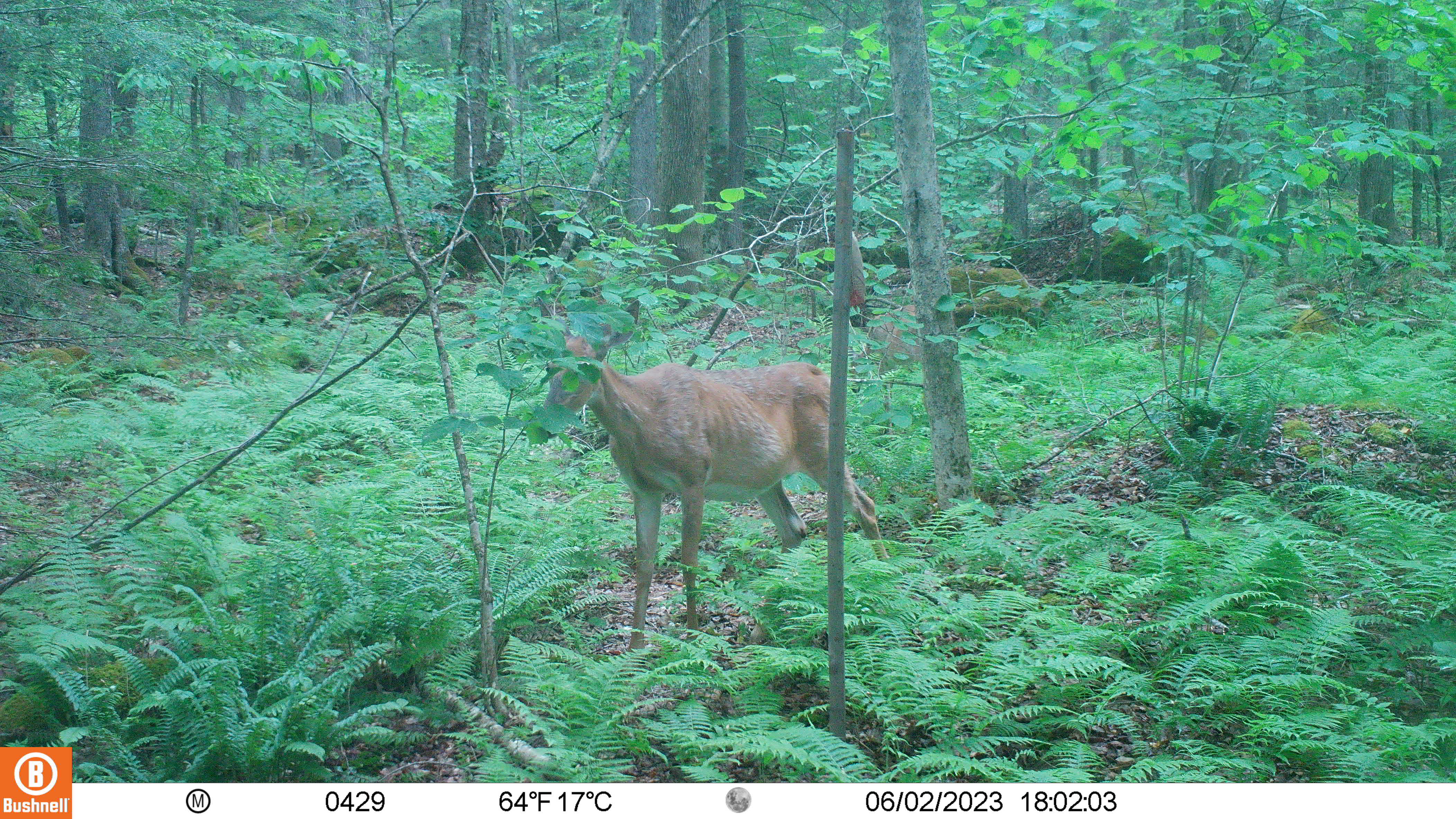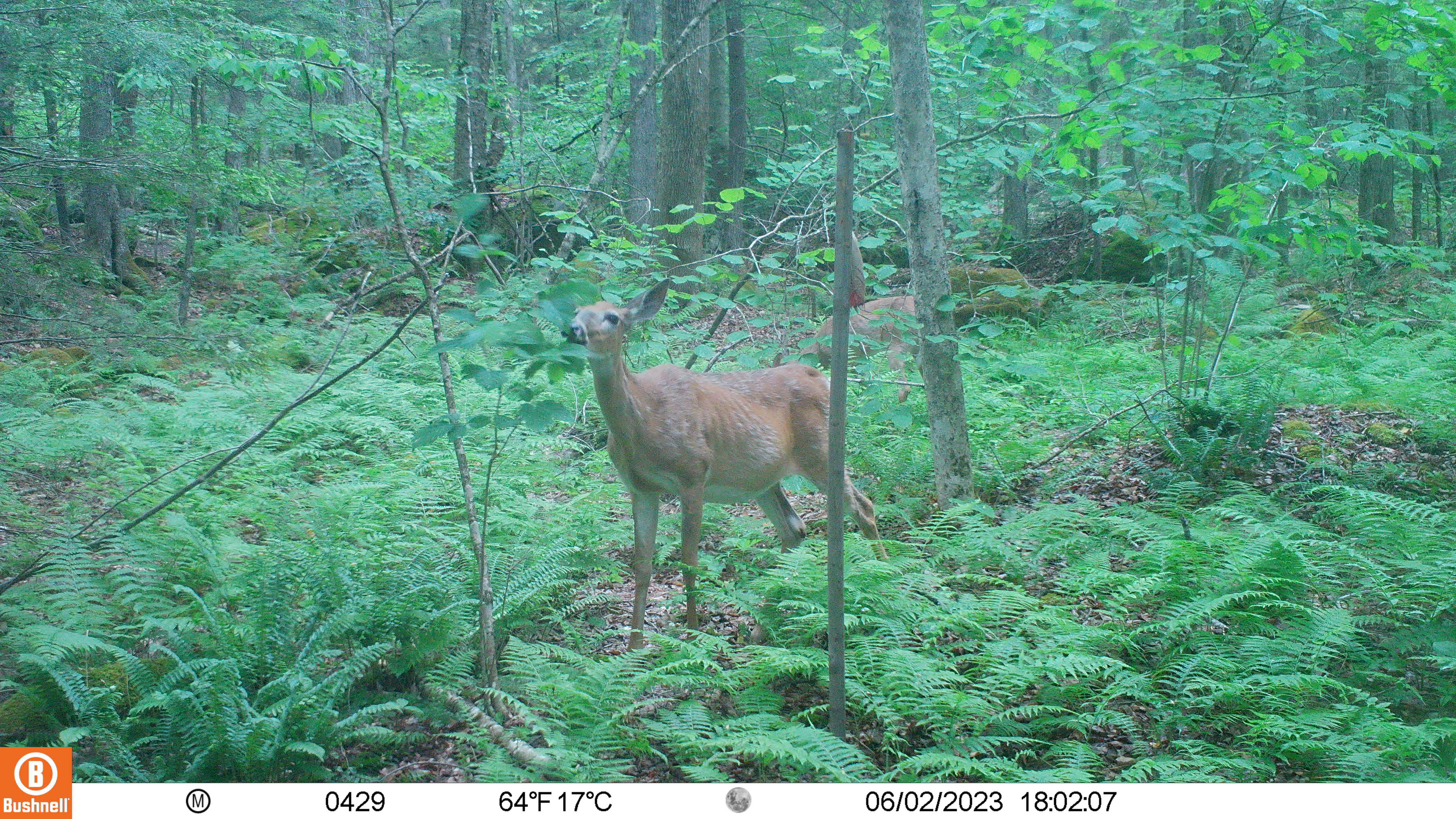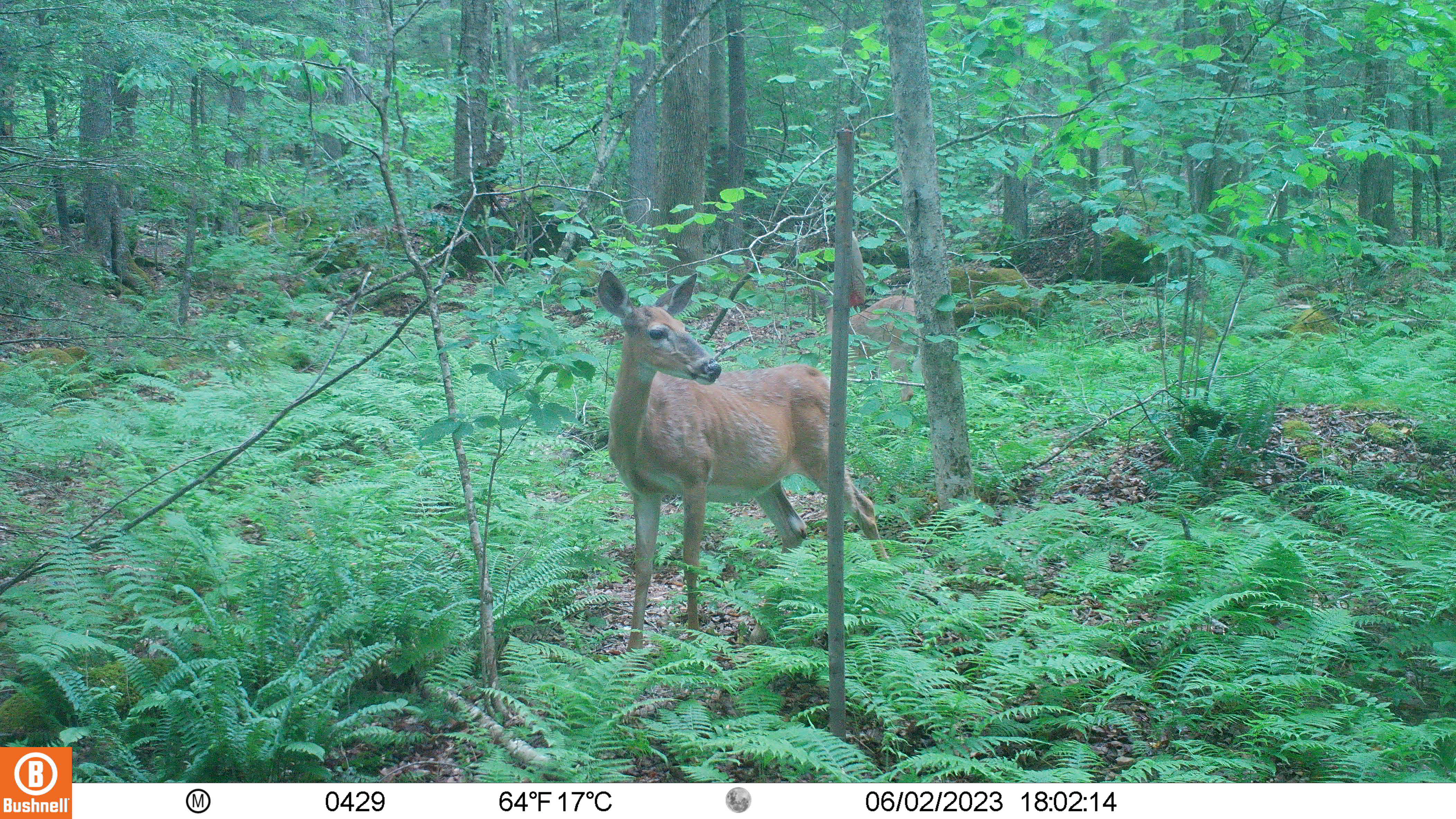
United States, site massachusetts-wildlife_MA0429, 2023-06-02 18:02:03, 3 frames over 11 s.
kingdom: Animalia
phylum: Chordata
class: Mammalia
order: Artiodactyla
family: Cervidae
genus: Odocoileus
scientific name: Odocoileus virginianus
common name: white-tailed deer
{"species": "white-tailed deer (Odocoileus virginianus)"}